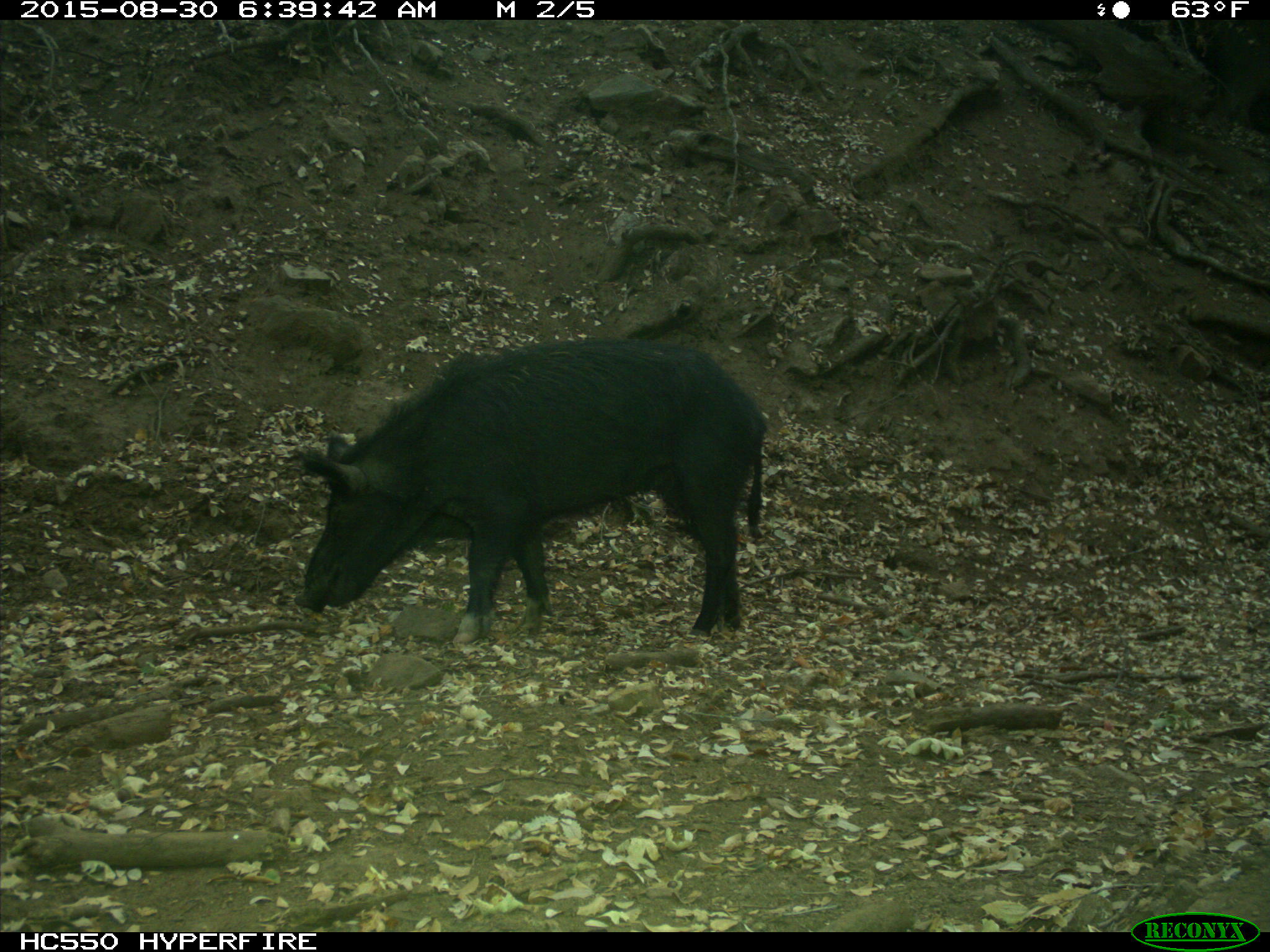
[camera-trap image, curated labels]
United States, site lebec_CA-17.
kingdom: Animalia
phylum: Chordata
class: Mammalia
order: Artiodactyla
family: Suidae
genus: Sus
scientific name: Sus scrofa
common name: wild boar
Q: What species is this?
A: Sus scrofa (wild boar).